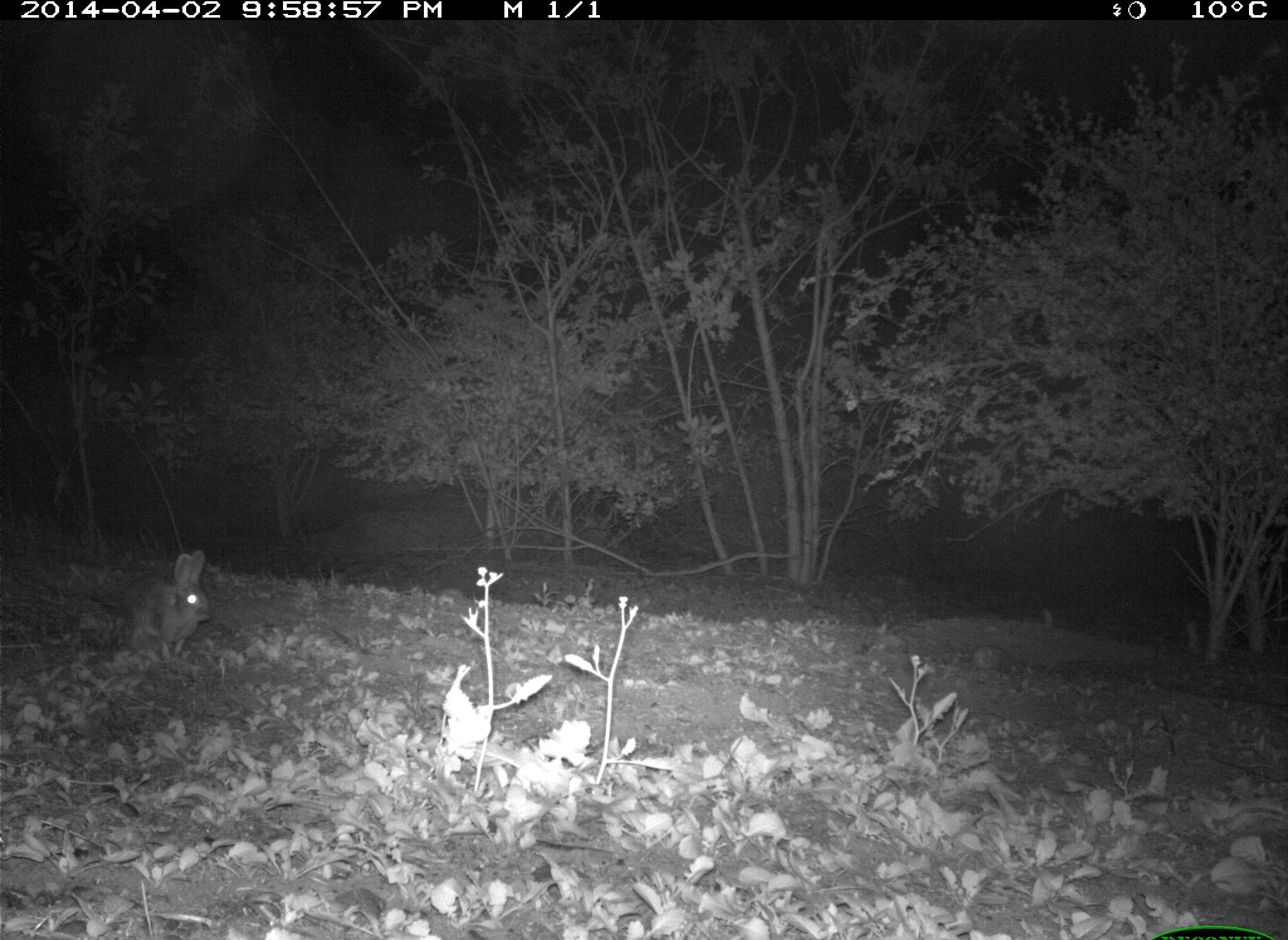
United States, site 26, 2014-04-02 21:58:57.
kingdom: Animalia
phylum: Chordata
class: Mammalia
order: Lagomorpha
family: Leporidae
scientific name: Leporidae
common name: rabbits and hares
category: rabbit